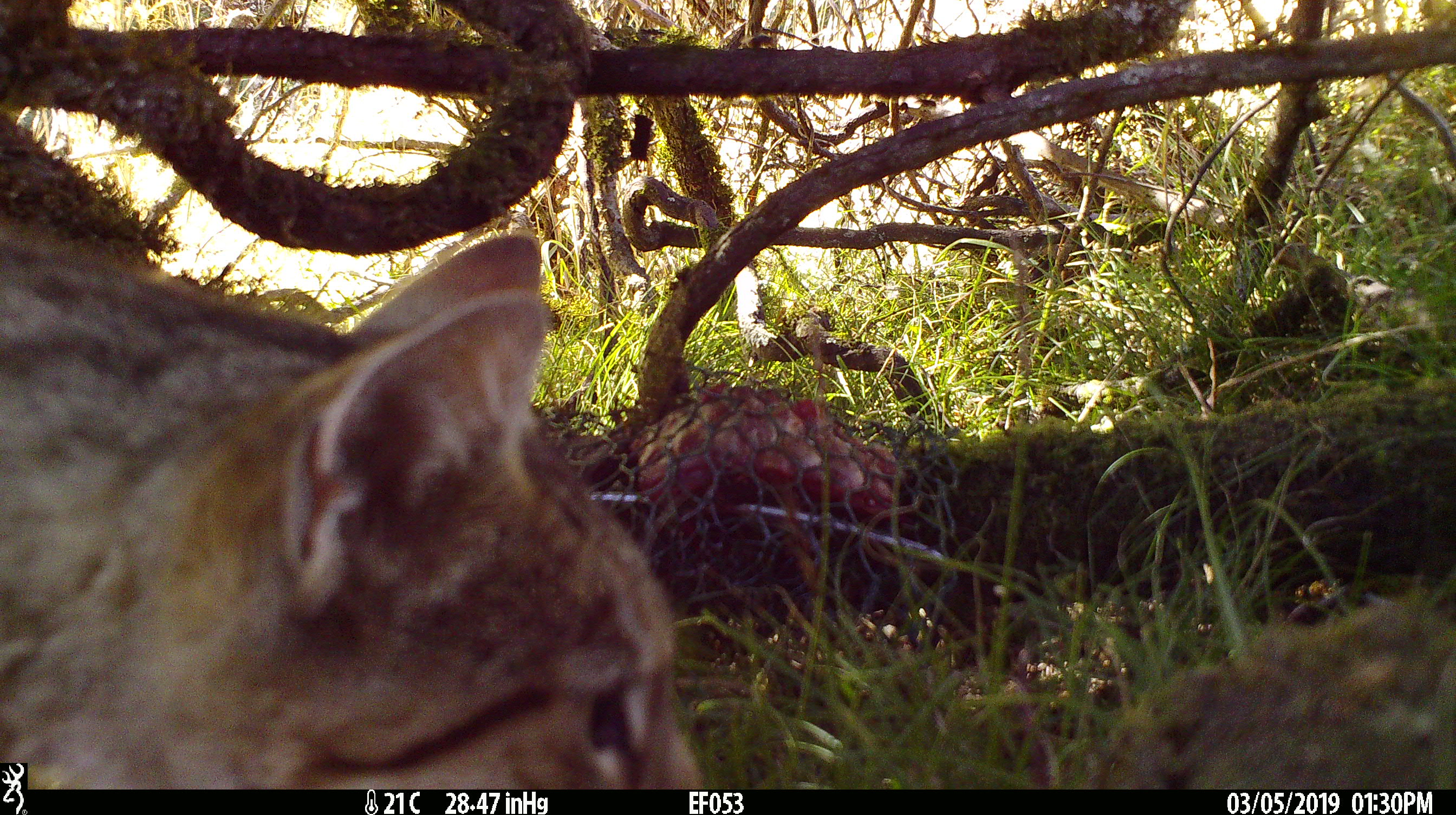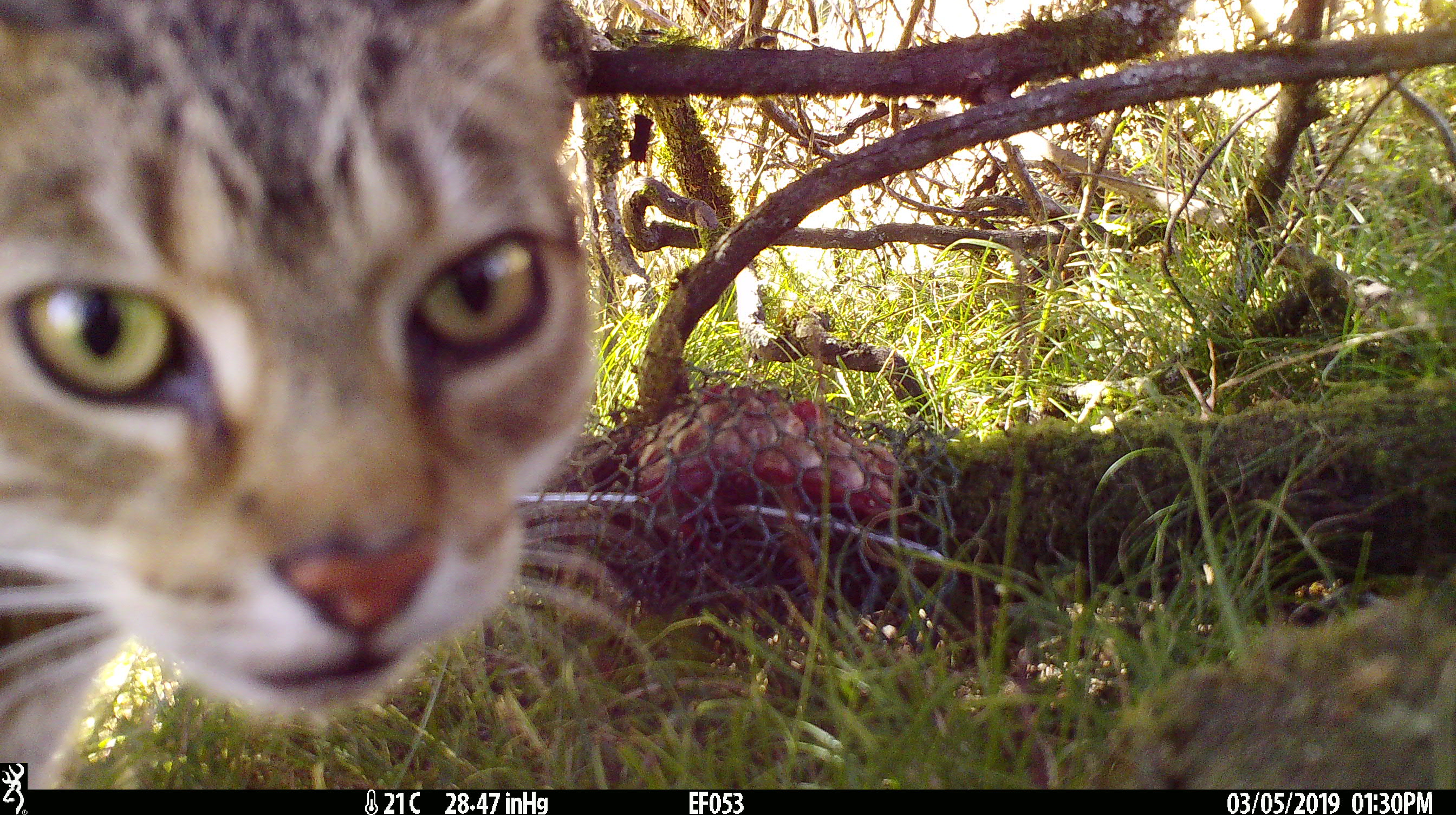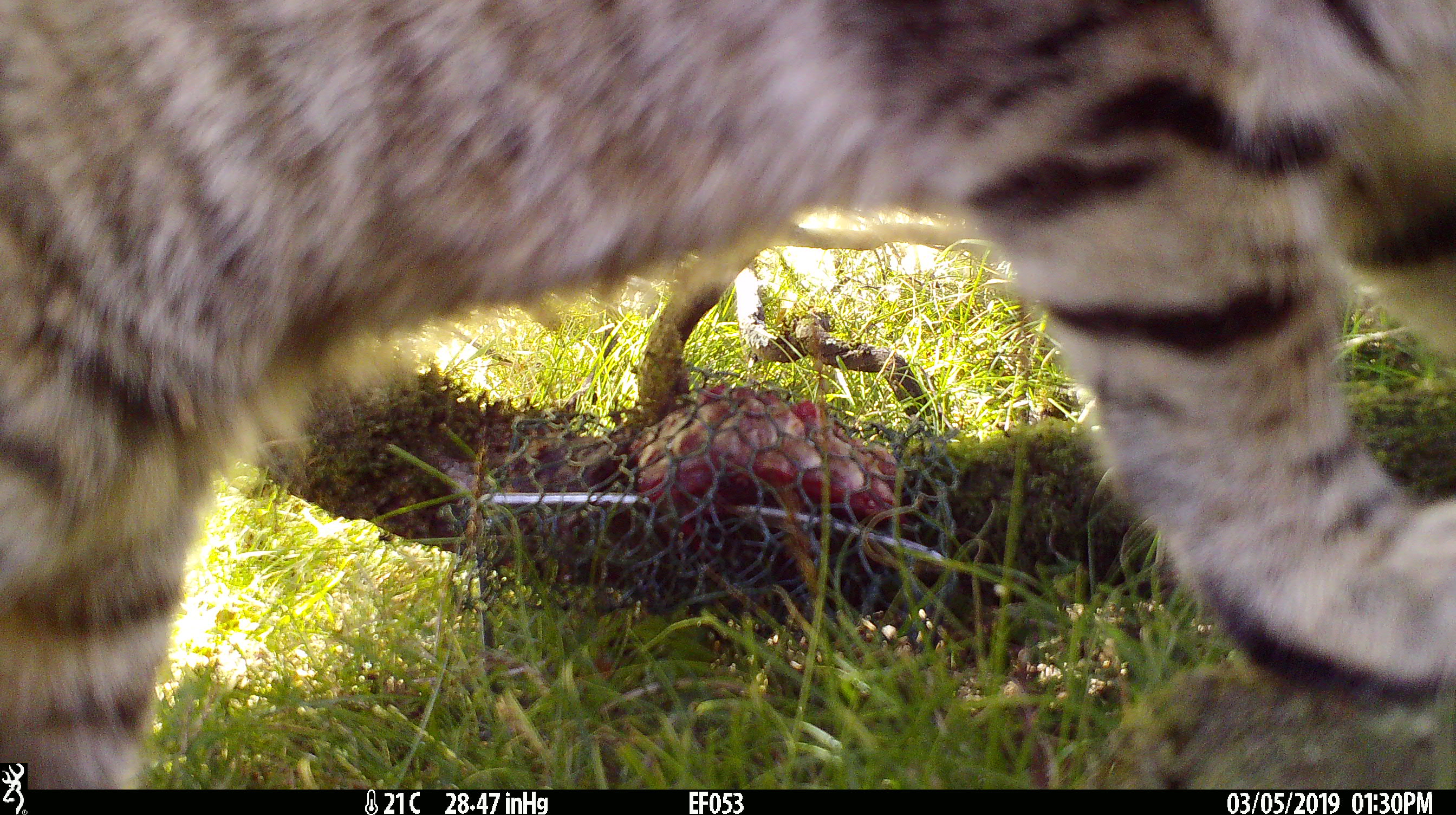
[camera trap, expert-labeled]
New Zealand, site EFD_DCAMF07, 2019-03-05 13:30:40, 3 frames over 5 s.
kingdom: Animalia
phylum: Chordata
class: Mammalia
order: Carnivora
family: Felidae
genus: Felis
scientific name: Felis catus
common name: domestic cat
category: cat